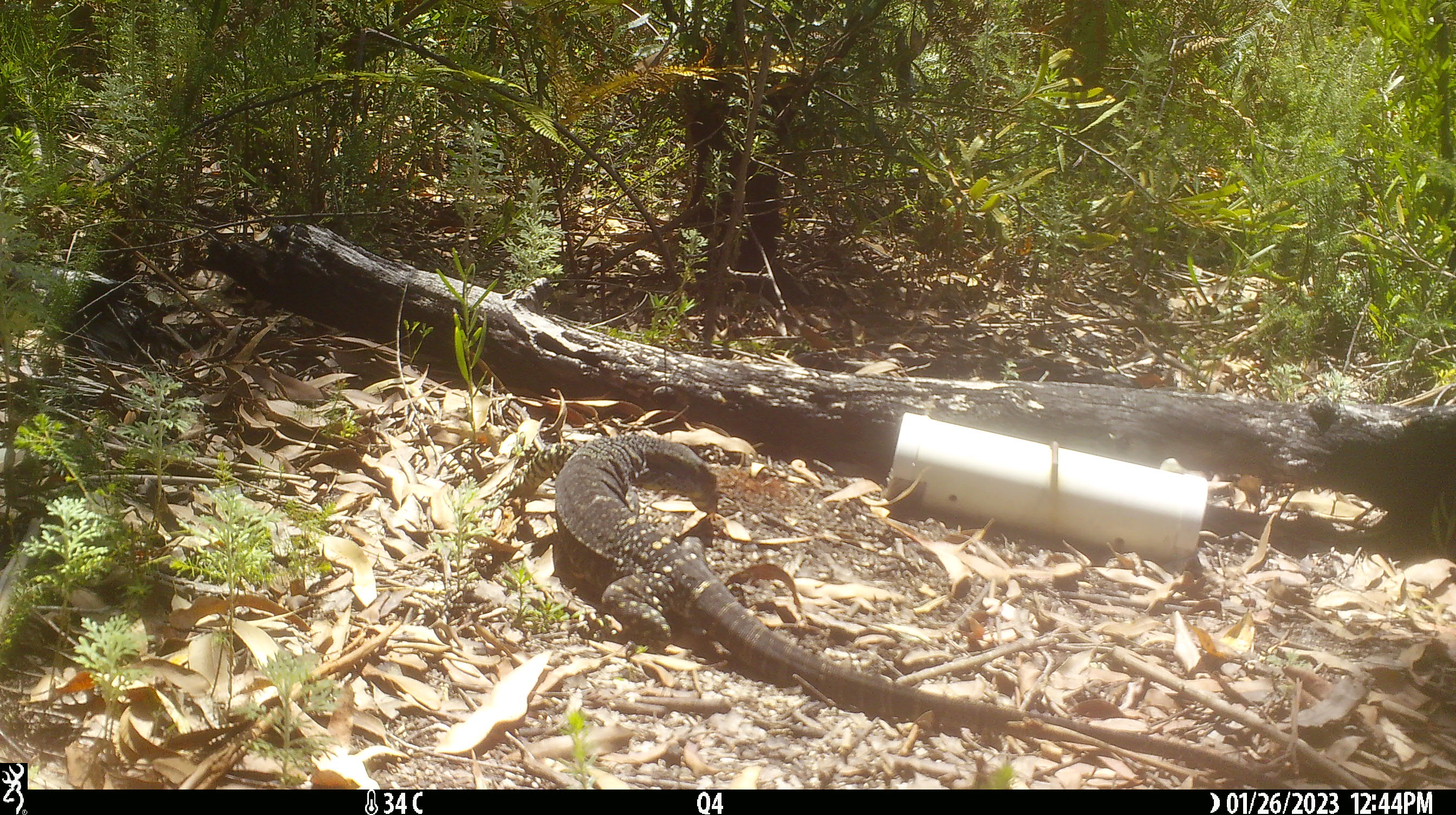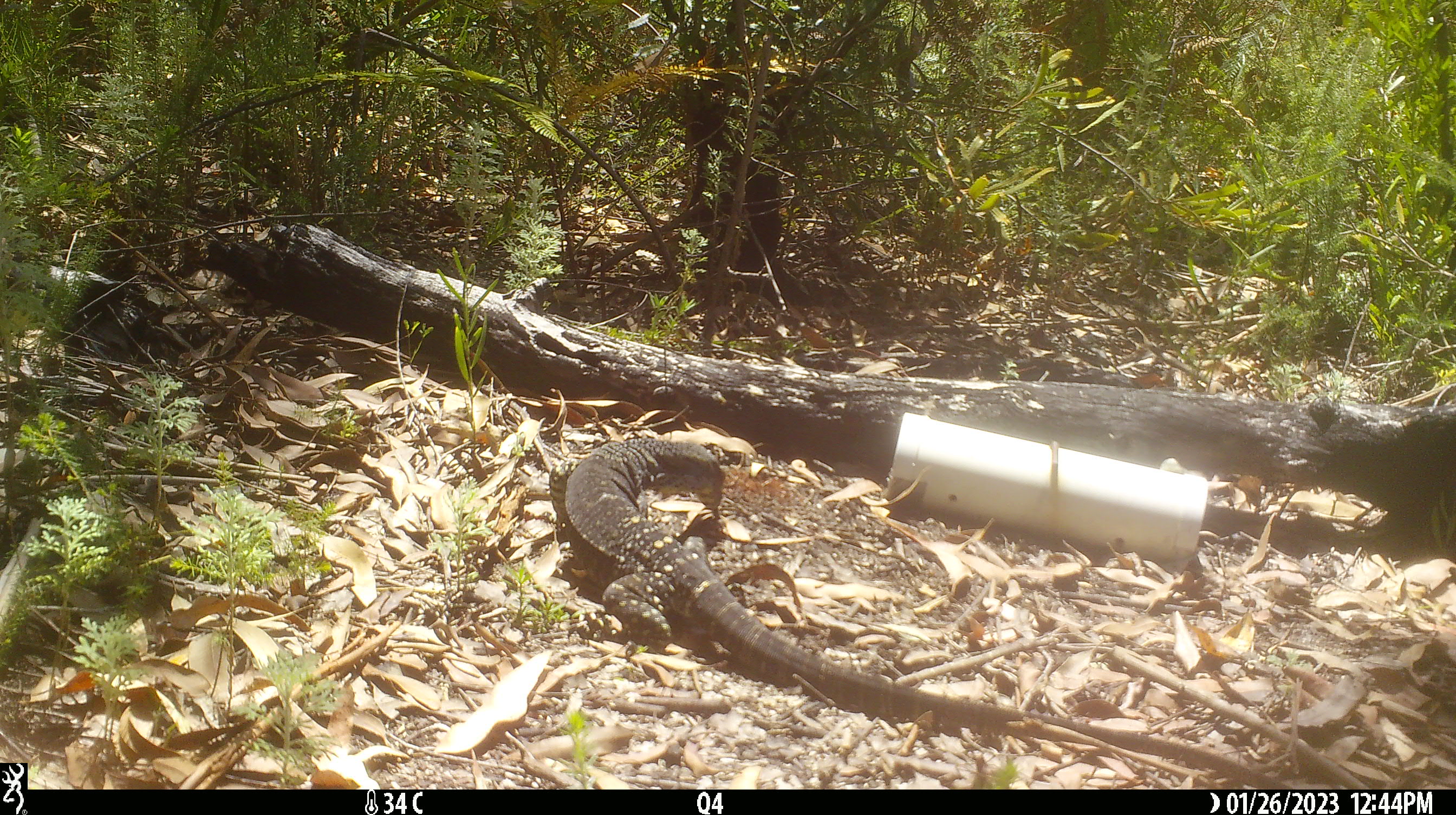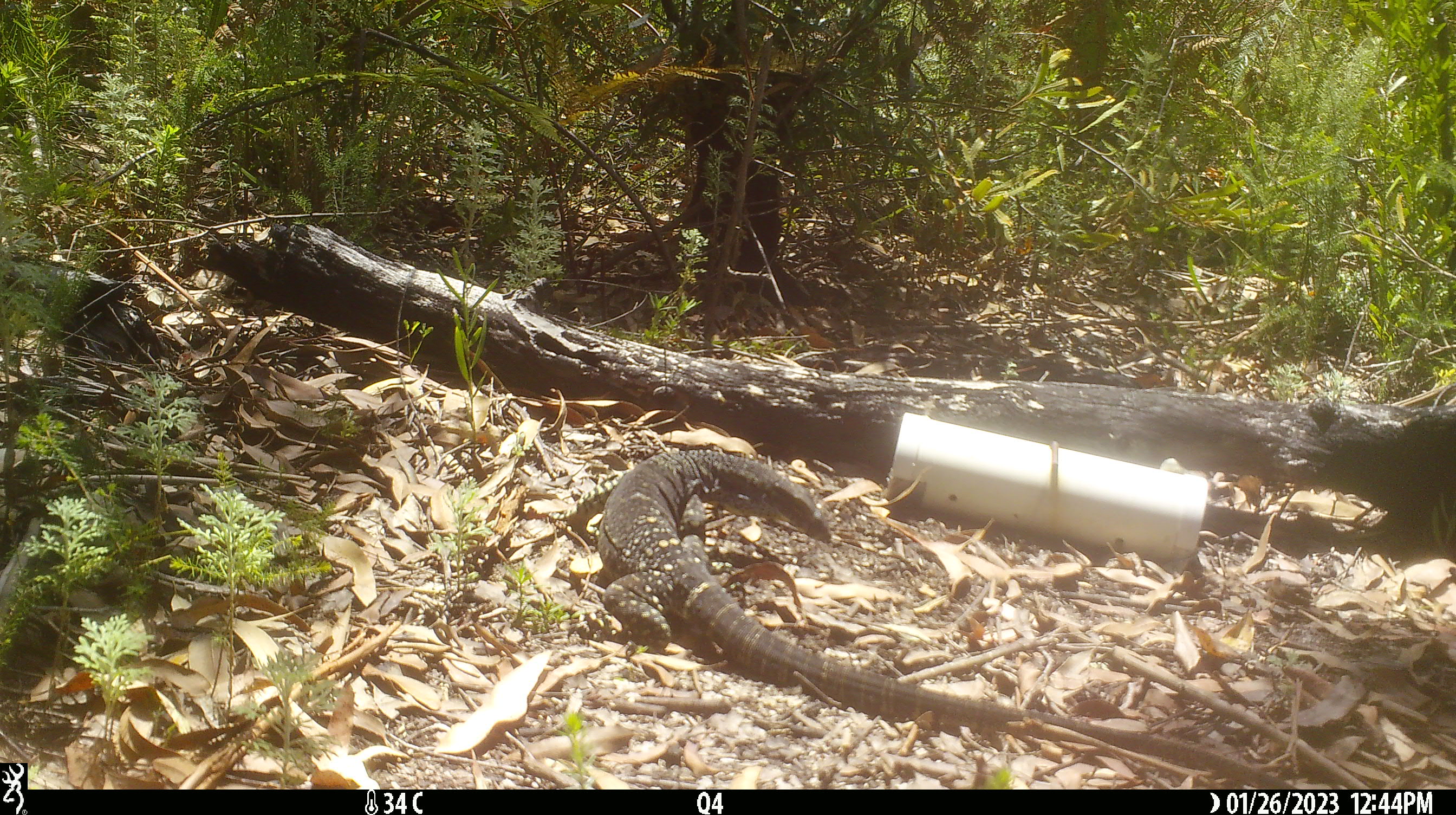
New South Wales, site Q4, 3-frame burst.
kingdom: Animalia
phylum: Chordata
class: Reptilia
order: Squamata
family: Varanidae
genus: Varanus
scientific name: Varanus varius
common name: lace monitor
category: goanna